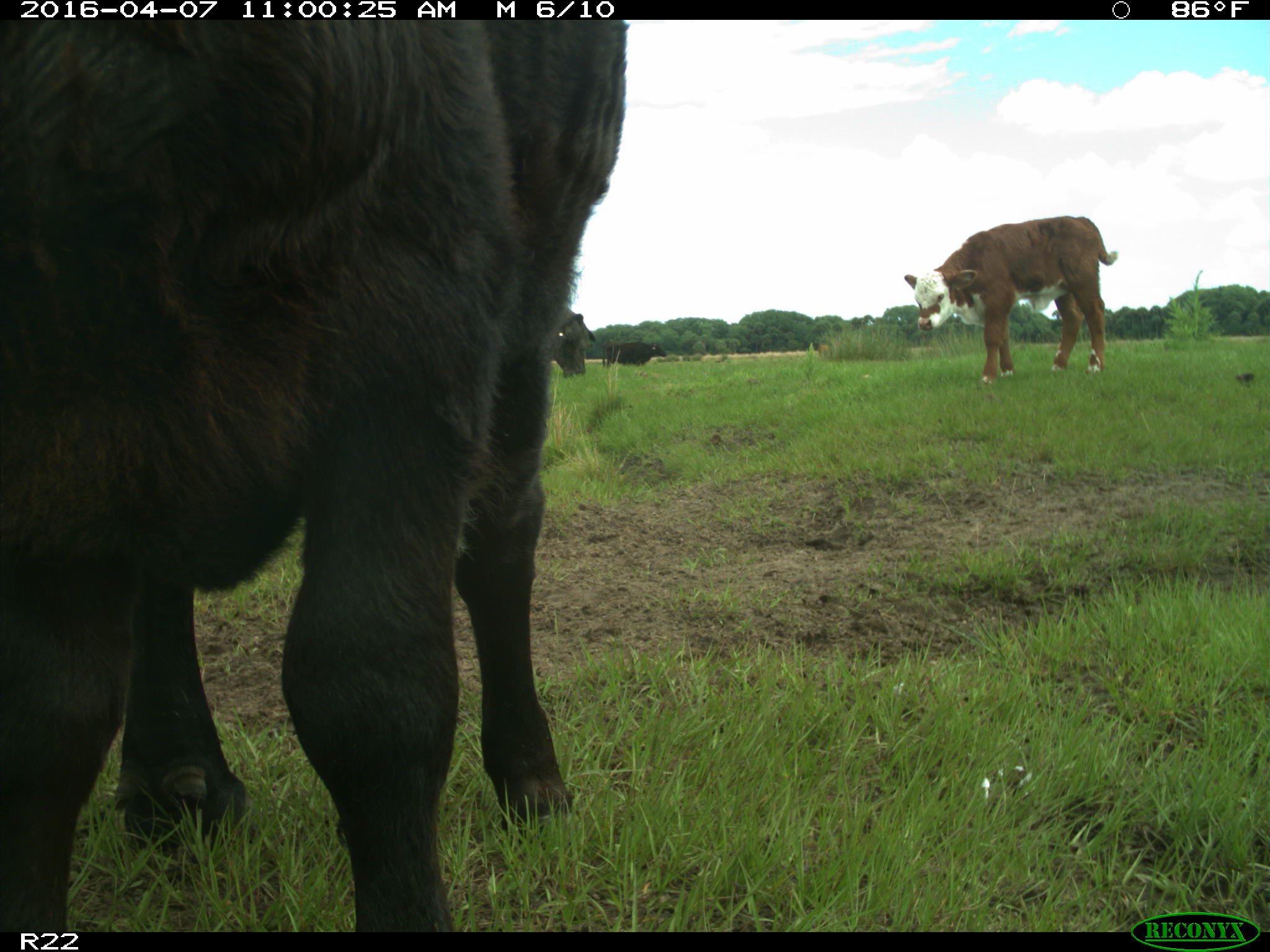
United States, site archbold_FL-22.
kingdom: Animalia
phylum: Chordata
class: Mammalia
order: Artiodactyla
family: Bovidae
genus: Bos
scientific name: Bos taurus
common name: domestic cow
Bos taurus (domestic cow).